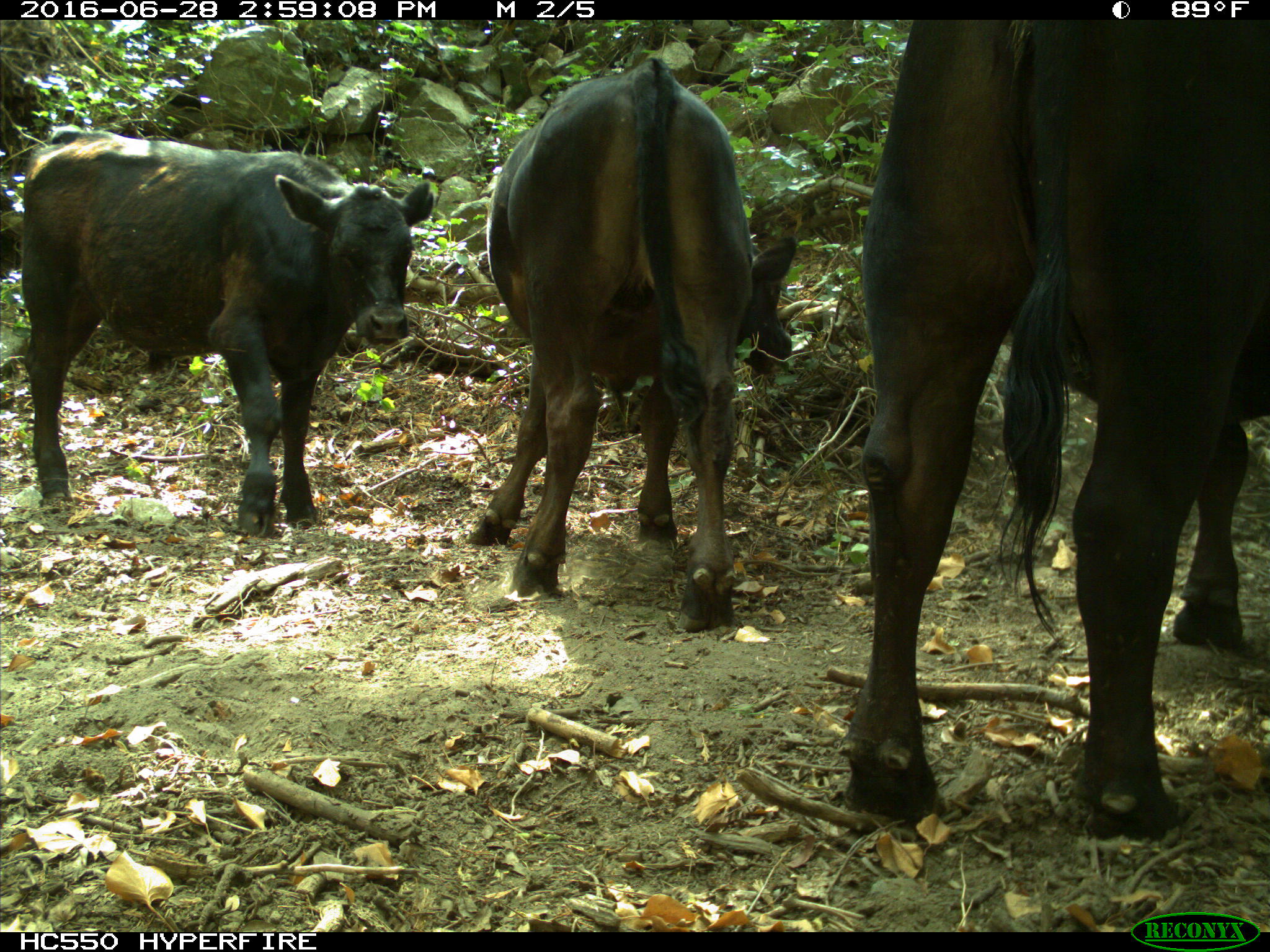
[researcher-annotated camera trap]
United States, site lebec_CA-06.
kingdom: Animalia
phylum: Chordata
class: Mammalia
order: Artiodactyla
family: Bovidae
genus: Bos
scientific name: Bos taurus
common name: domestic cow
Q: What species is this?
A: Bos taurus (domestic cow).